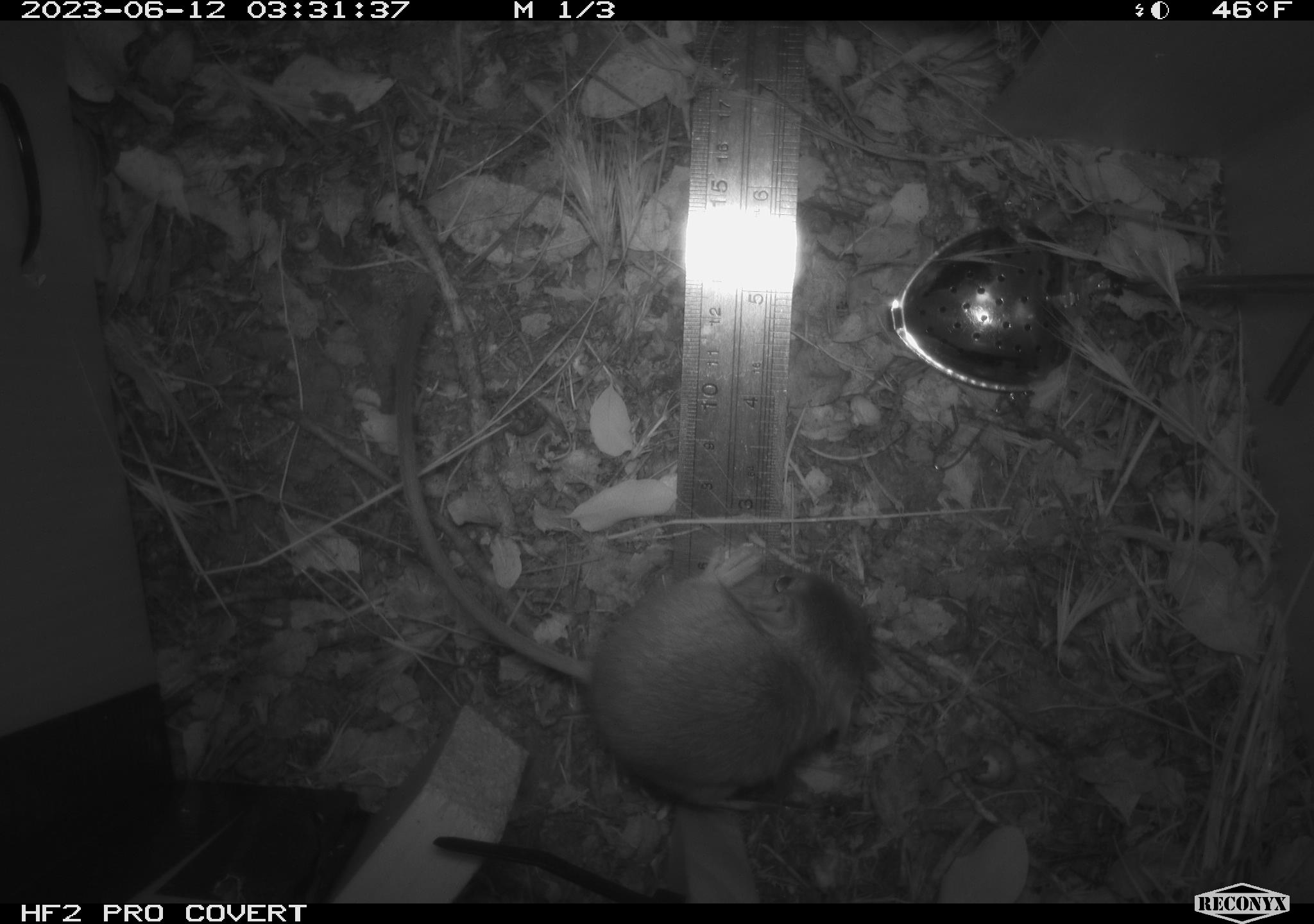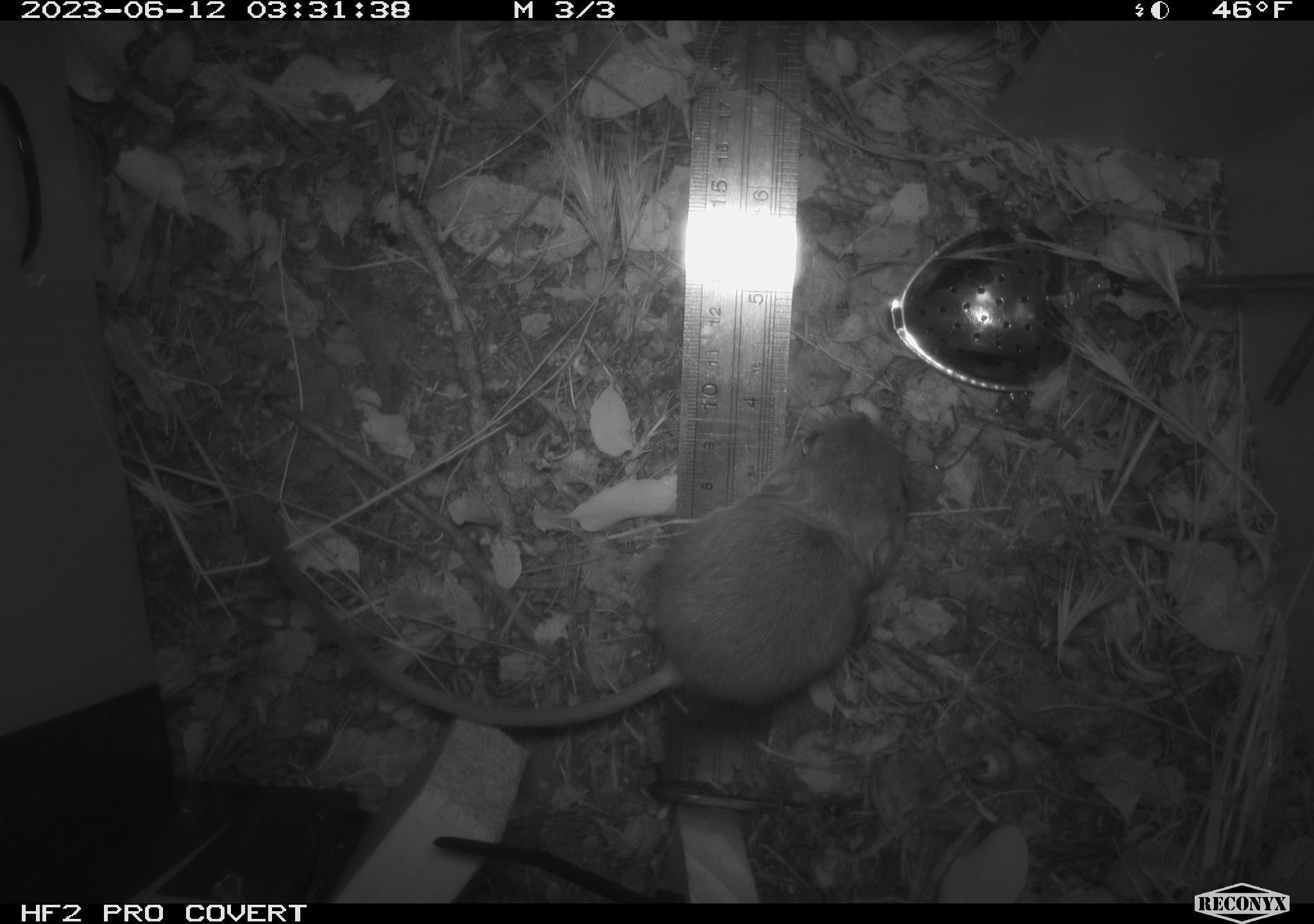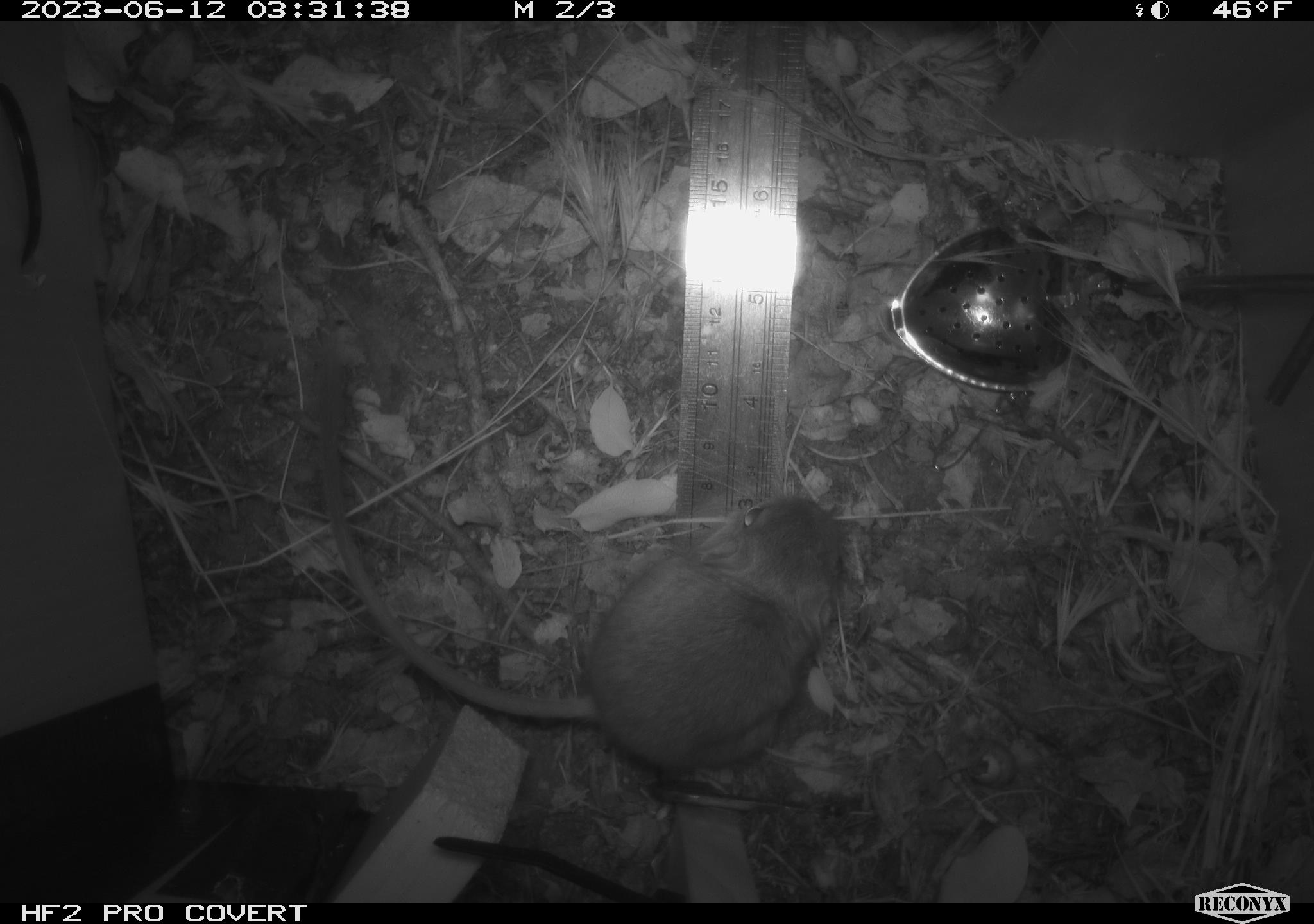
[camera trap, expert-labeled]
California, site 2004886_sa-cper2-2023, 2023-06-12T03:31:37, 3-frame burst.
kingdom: Animalia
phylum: Chordata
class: Mammalia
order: Rodentia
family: Heteromyidae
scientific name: Heteromyidae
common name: kangaroo rats and pocket mice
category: heteromyidae family